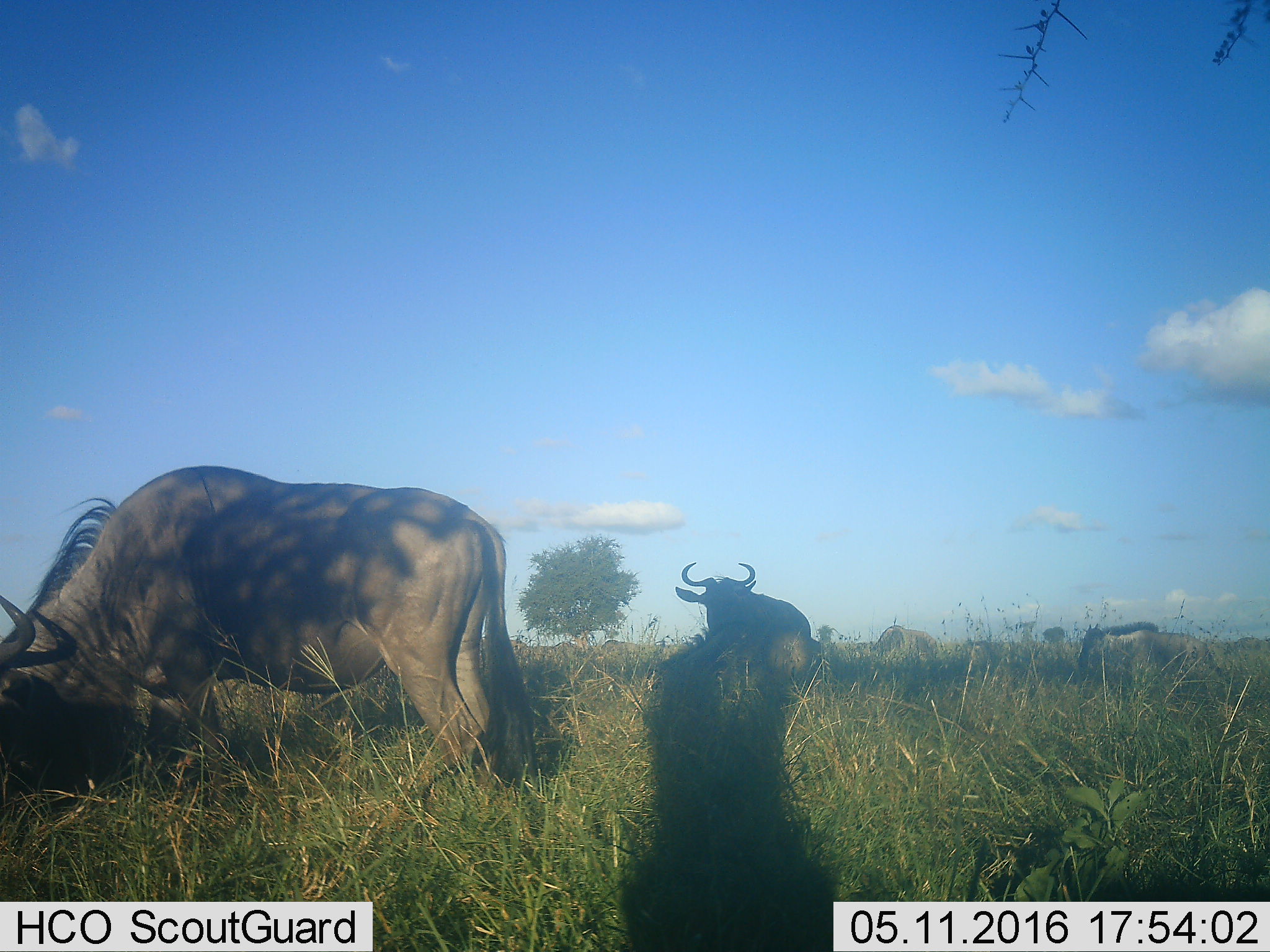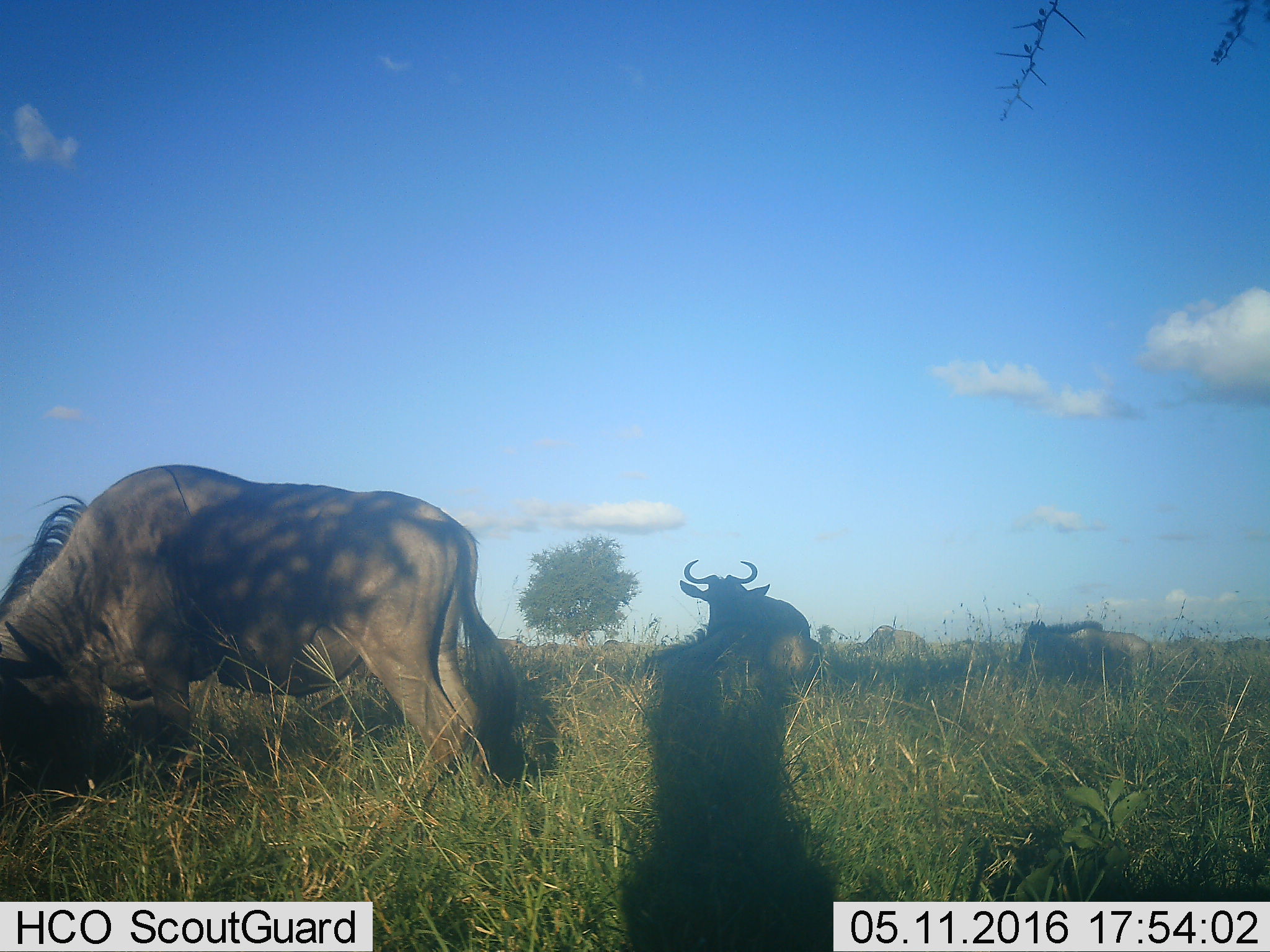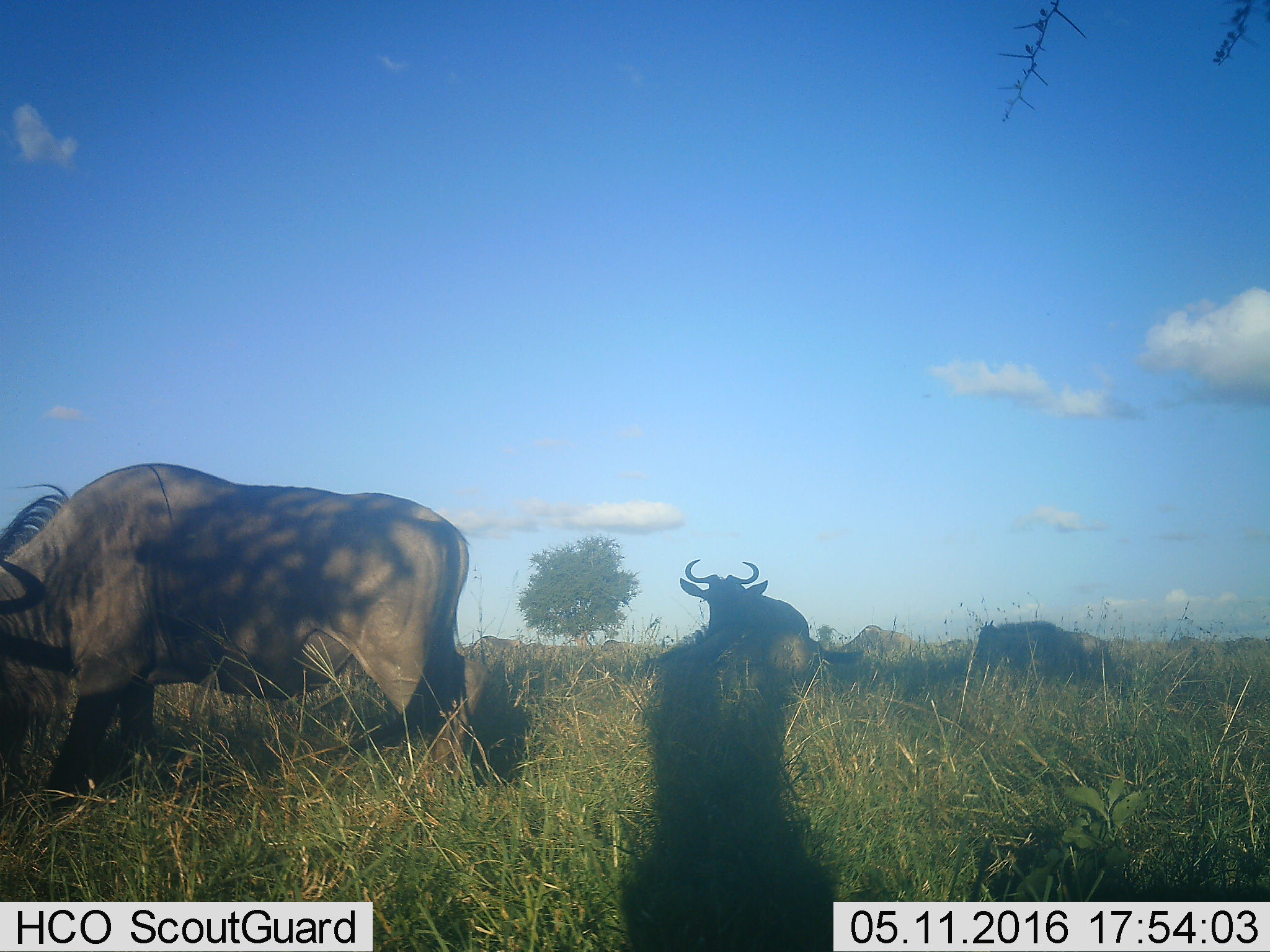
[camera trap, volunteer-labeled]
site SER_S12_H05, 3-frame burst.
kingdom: Animalia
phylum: Chordata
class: Mammalia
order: Artiodactyla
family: Bovidae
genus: Connochaetes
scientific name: Connochaetes taurinus taurinus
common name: blue wildebeest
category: wildebeestblue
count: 8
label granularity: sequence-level